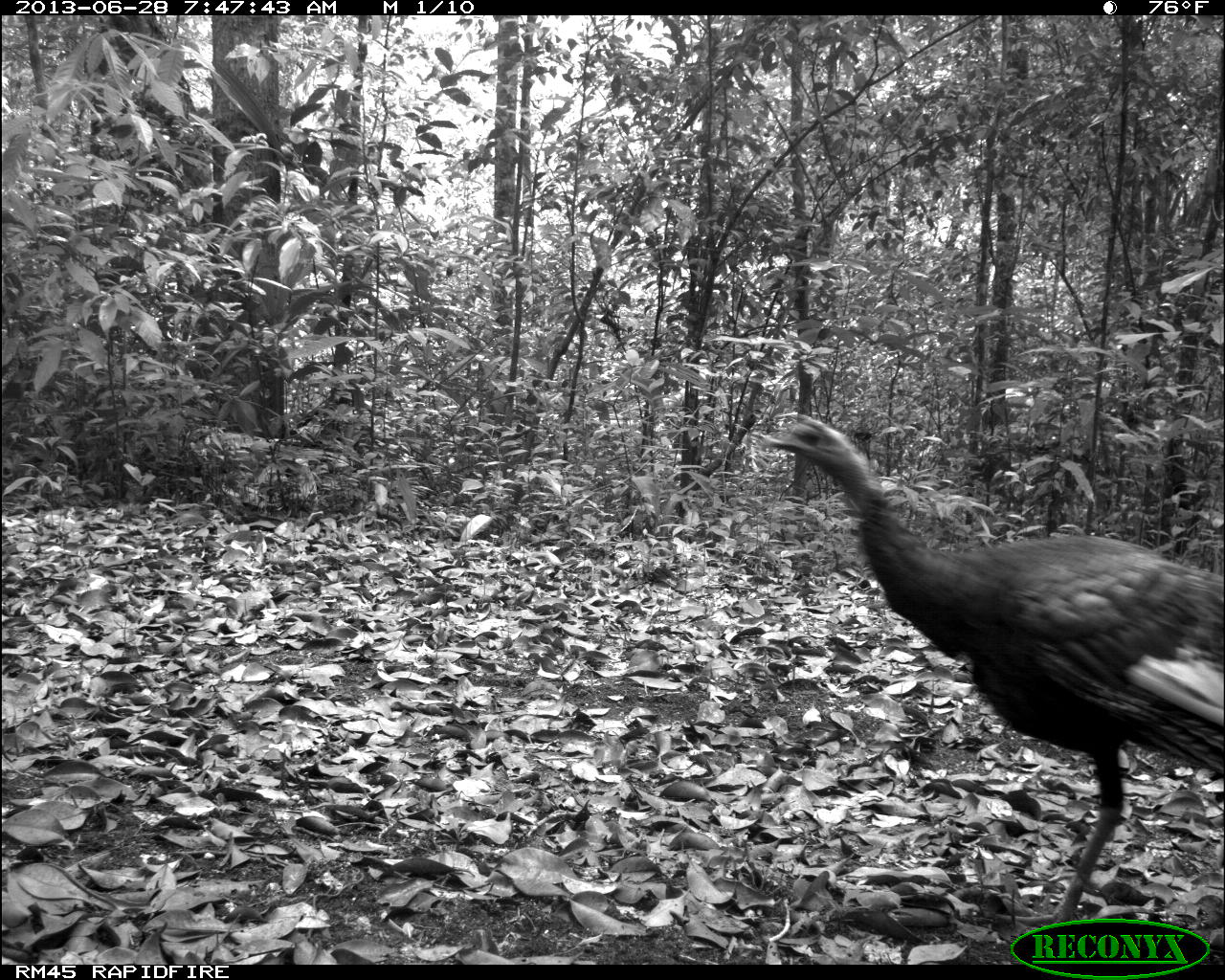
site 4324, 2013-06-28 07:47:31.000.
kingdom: Animalia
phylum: Chordata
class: Aves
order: Galliformes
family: Phasianidae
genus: Meleagris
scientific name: Meleagris ocellata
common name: ocellated turkey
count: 1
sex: male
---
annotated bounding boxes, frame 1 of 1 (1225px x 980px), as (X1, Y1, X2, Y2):
meleagris ocellata: (758, 413, 1225, 936)